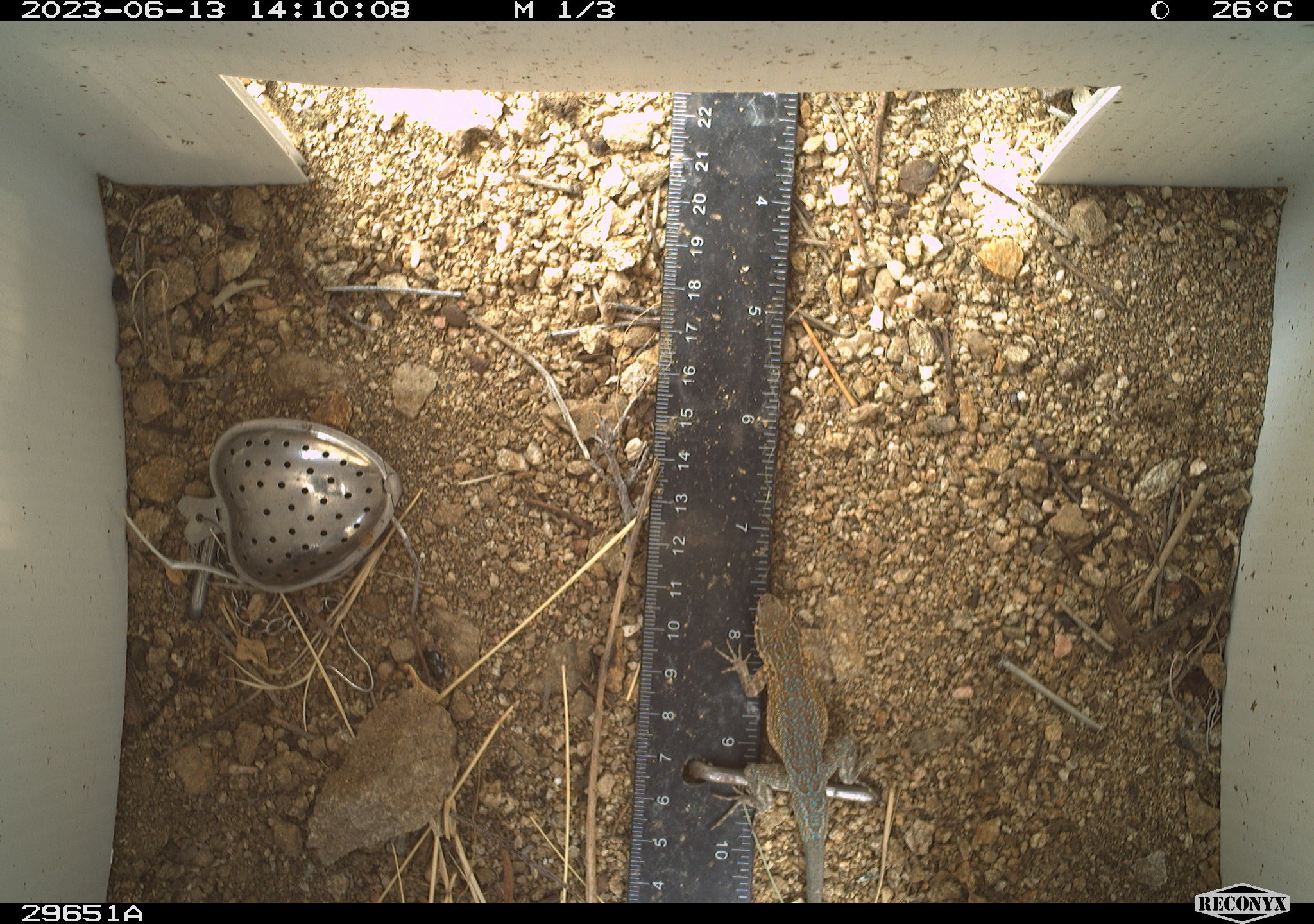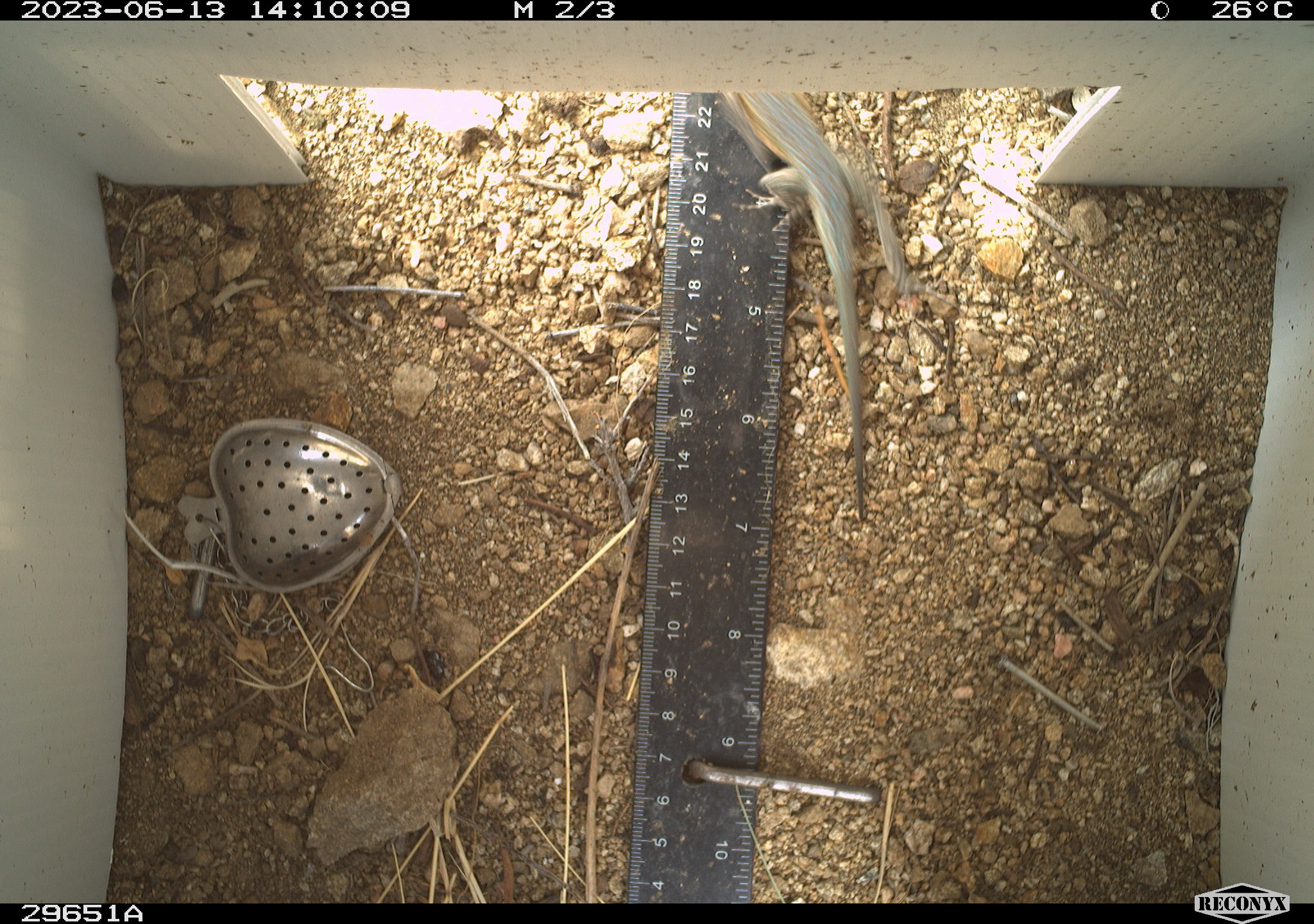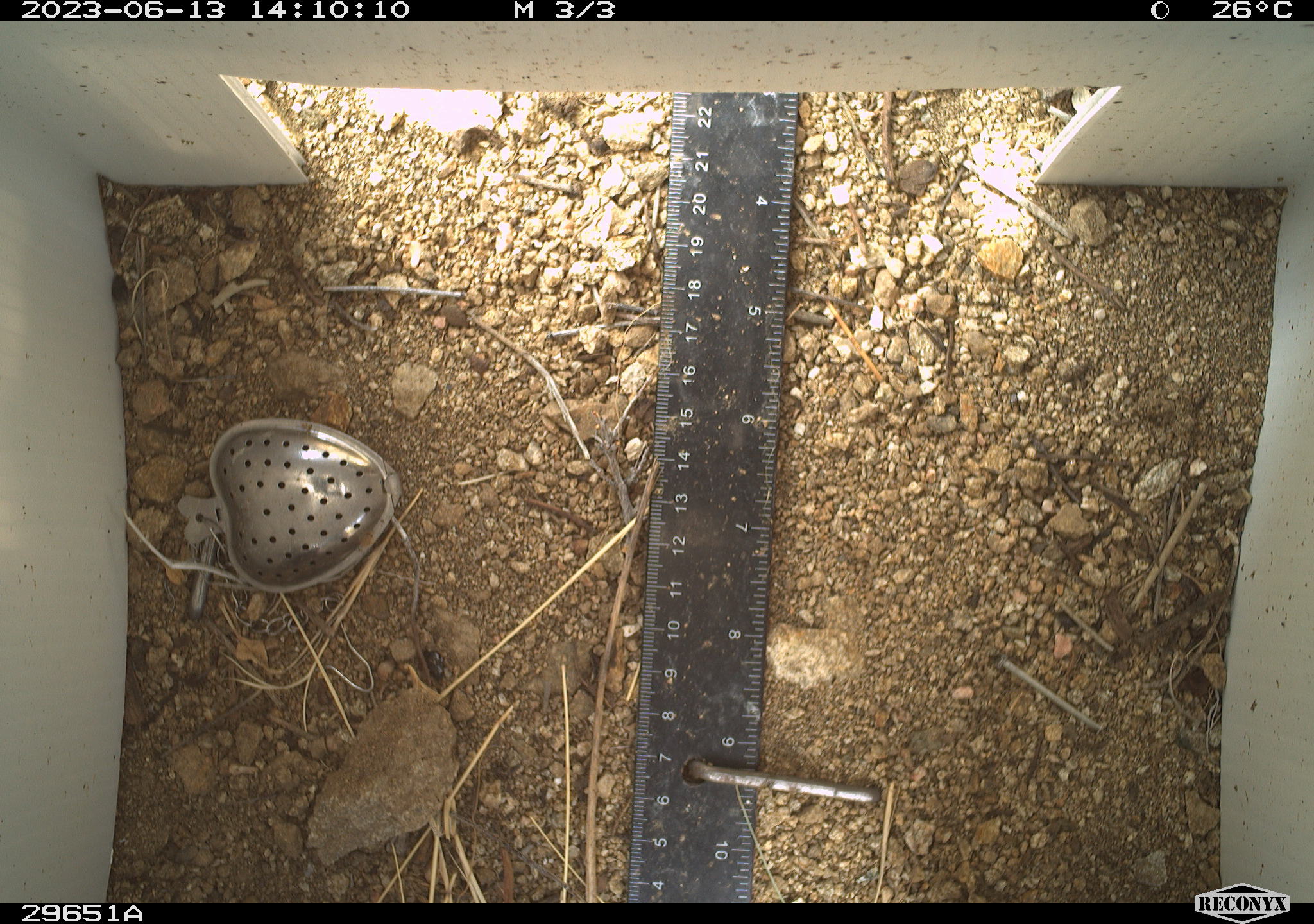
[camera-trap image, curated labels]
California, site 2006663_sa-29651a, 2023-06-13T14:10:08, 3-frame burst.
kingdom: Animalia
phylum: Chordata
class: Reptilia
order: Squamata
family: Phrynosomatidae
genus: Uta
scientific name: Uta stansburiana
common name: common side-blotched lizard